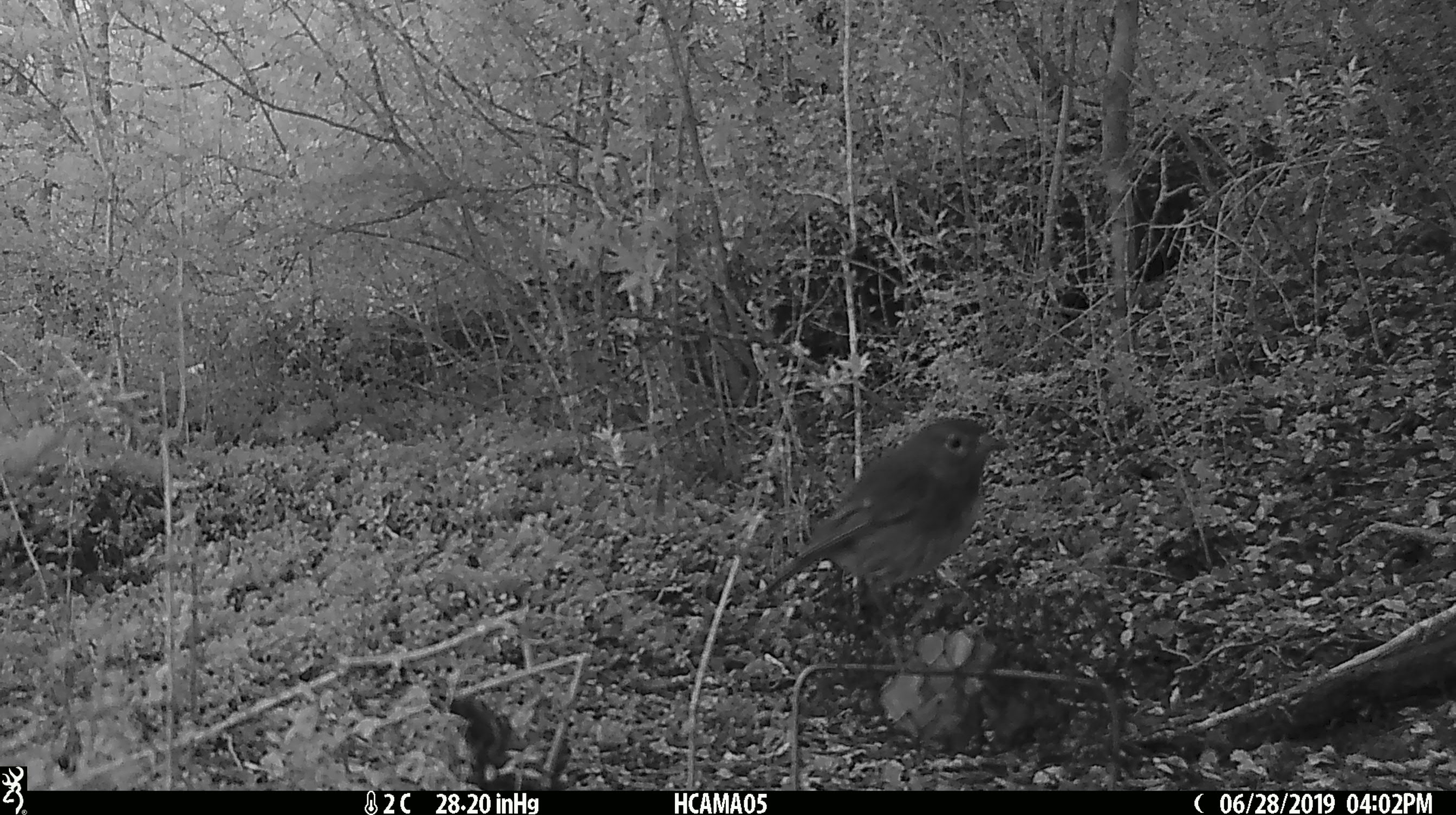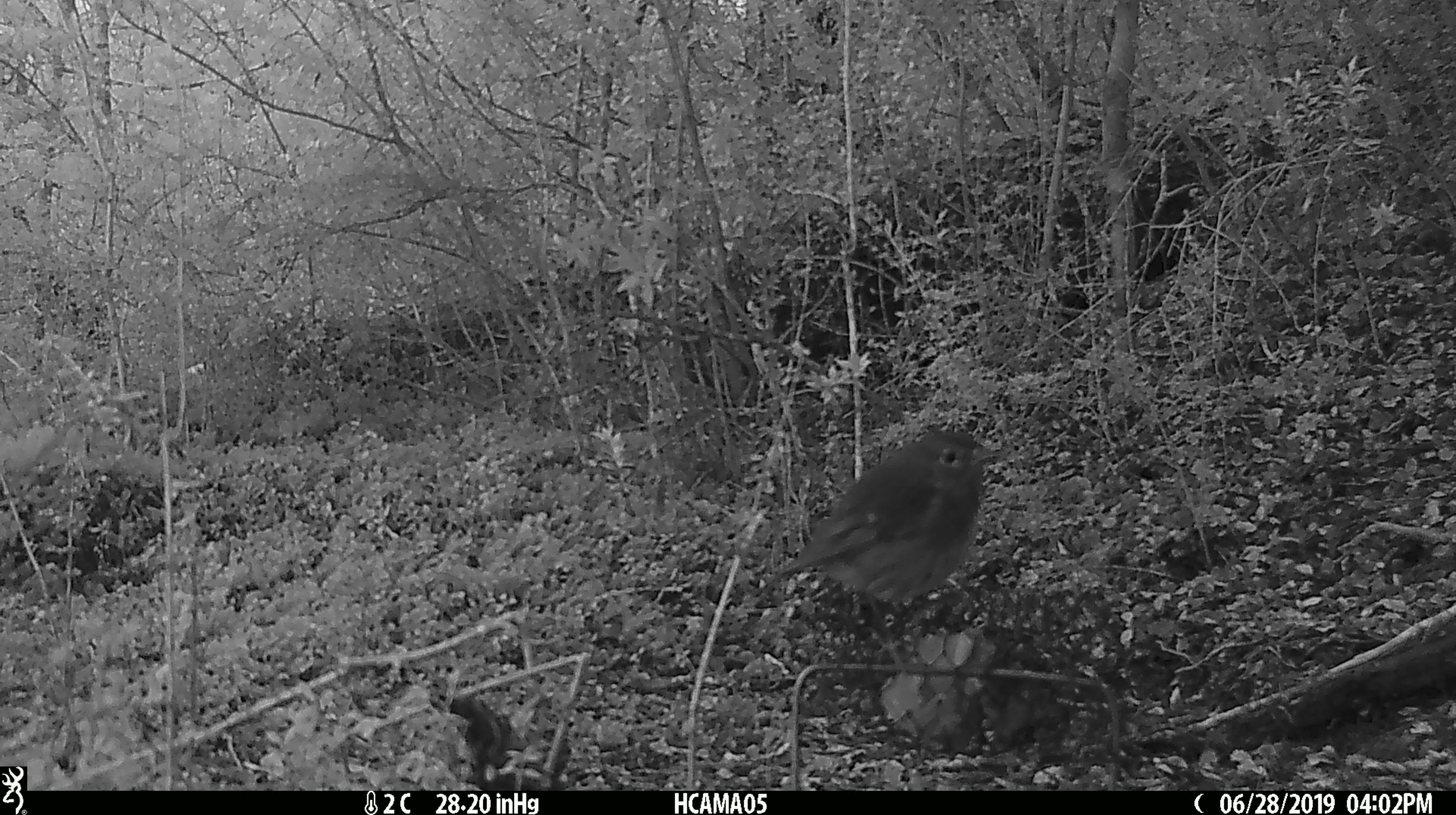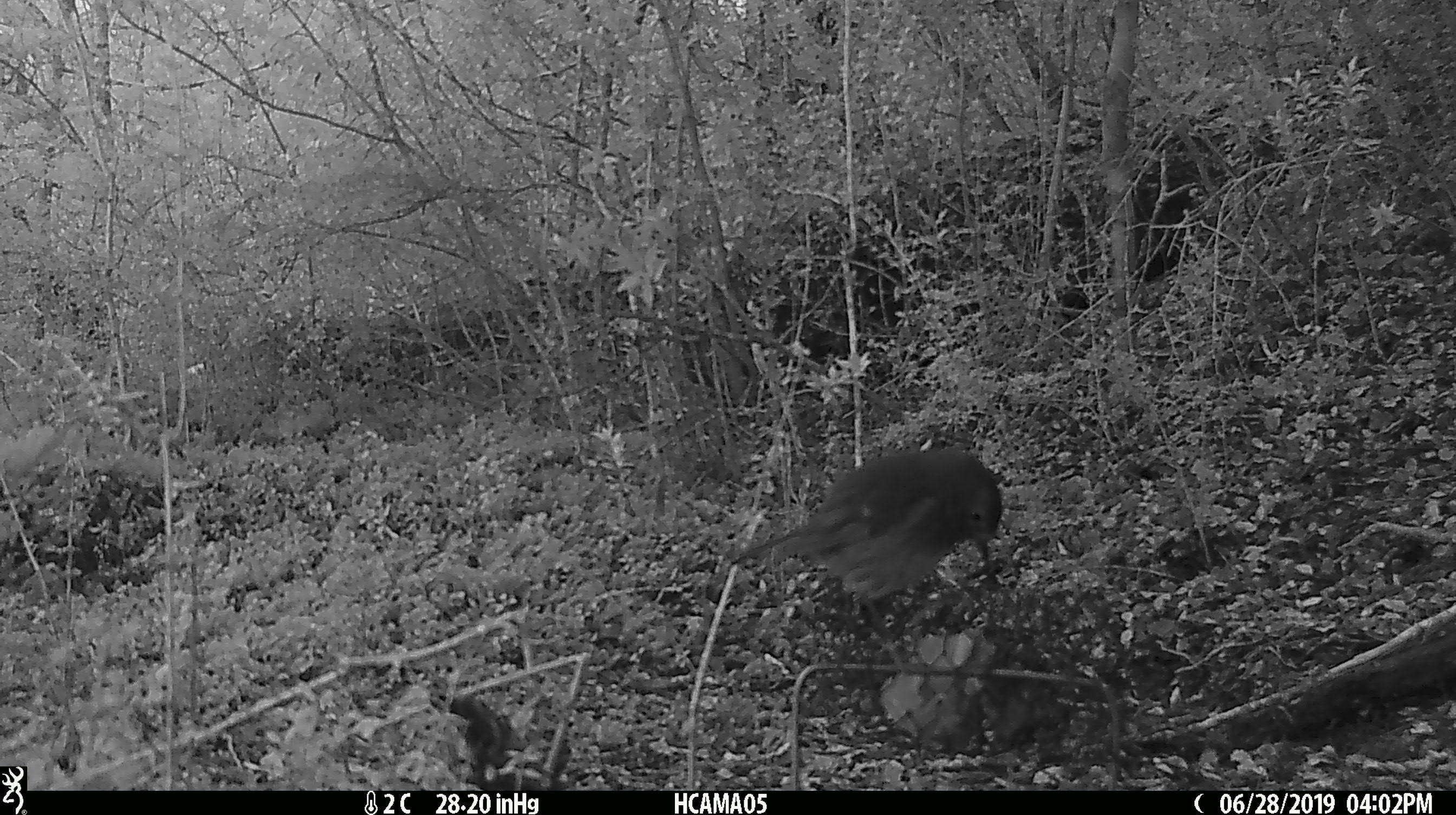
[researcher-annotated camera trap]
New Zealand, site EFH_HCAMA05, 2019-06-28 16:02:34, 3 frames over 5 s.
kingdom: Animalia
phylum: Chordata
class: Aves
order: Passeriformes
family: Petroicidae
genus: Petroica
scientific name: Petroica australis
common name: new zealand robin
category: robin